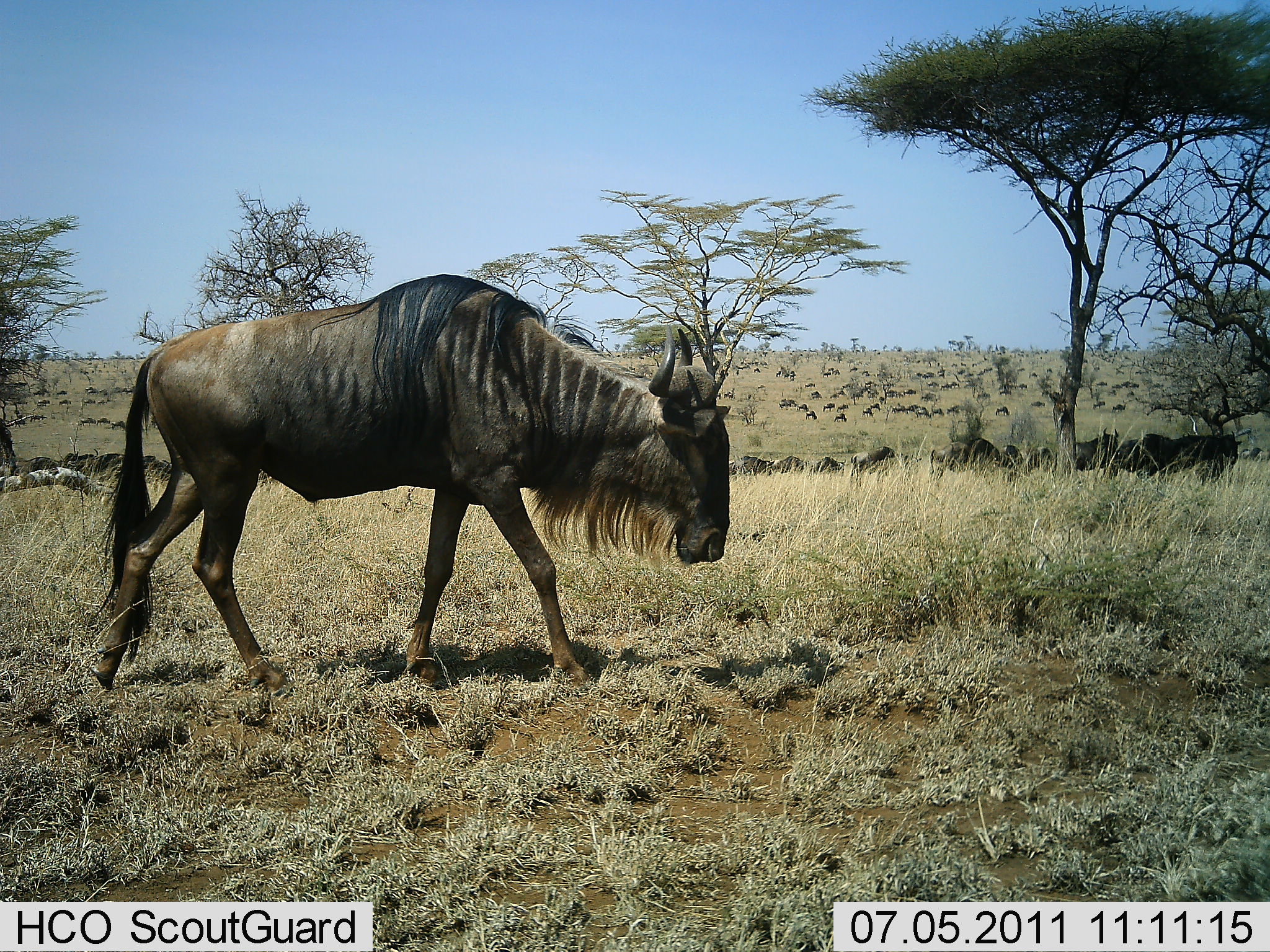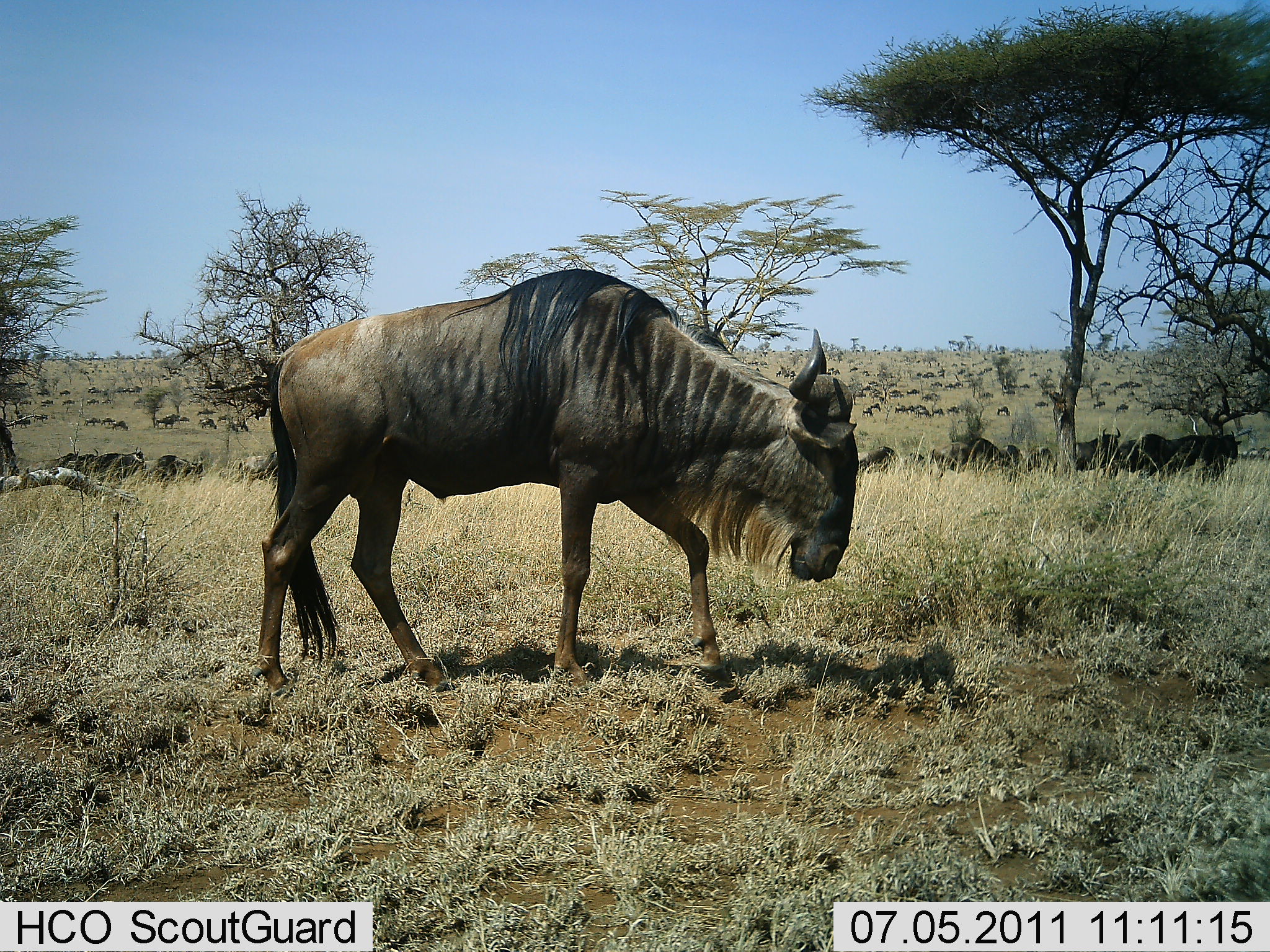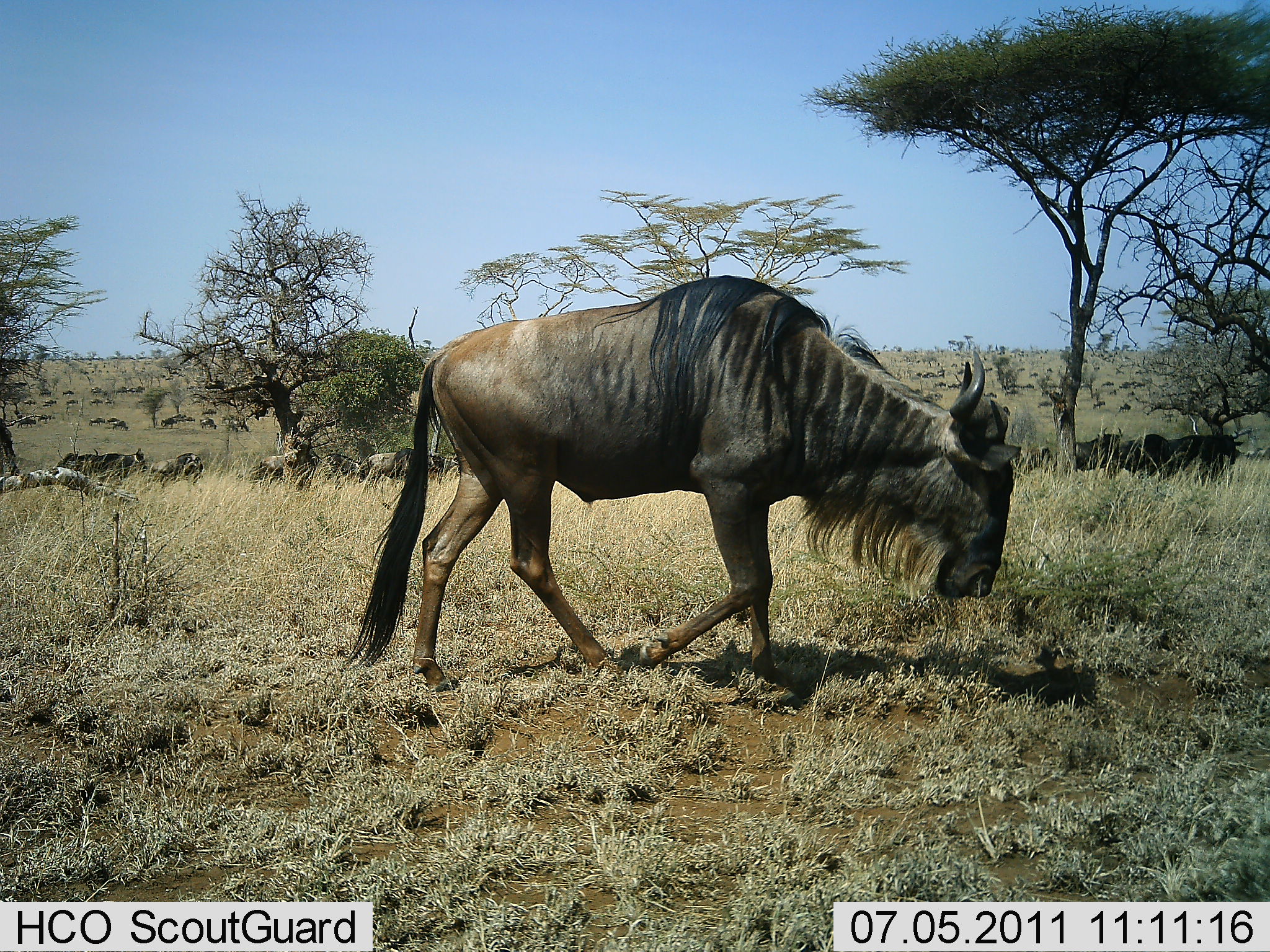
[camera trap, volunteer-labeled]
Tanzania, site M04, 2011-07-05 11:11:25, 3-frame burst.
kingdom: Animalia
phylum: Chordata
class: Mammalia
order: Artiodactyla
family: Bovidae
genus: Connochaetes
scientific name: Connochaetes taurinus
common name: blue wildebeest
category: wildebeest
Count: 51+.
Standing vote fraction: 8%.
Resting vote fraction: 8%.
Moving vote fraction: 100%.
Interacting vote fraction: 8%.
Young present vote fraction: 0%.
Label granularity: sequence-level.